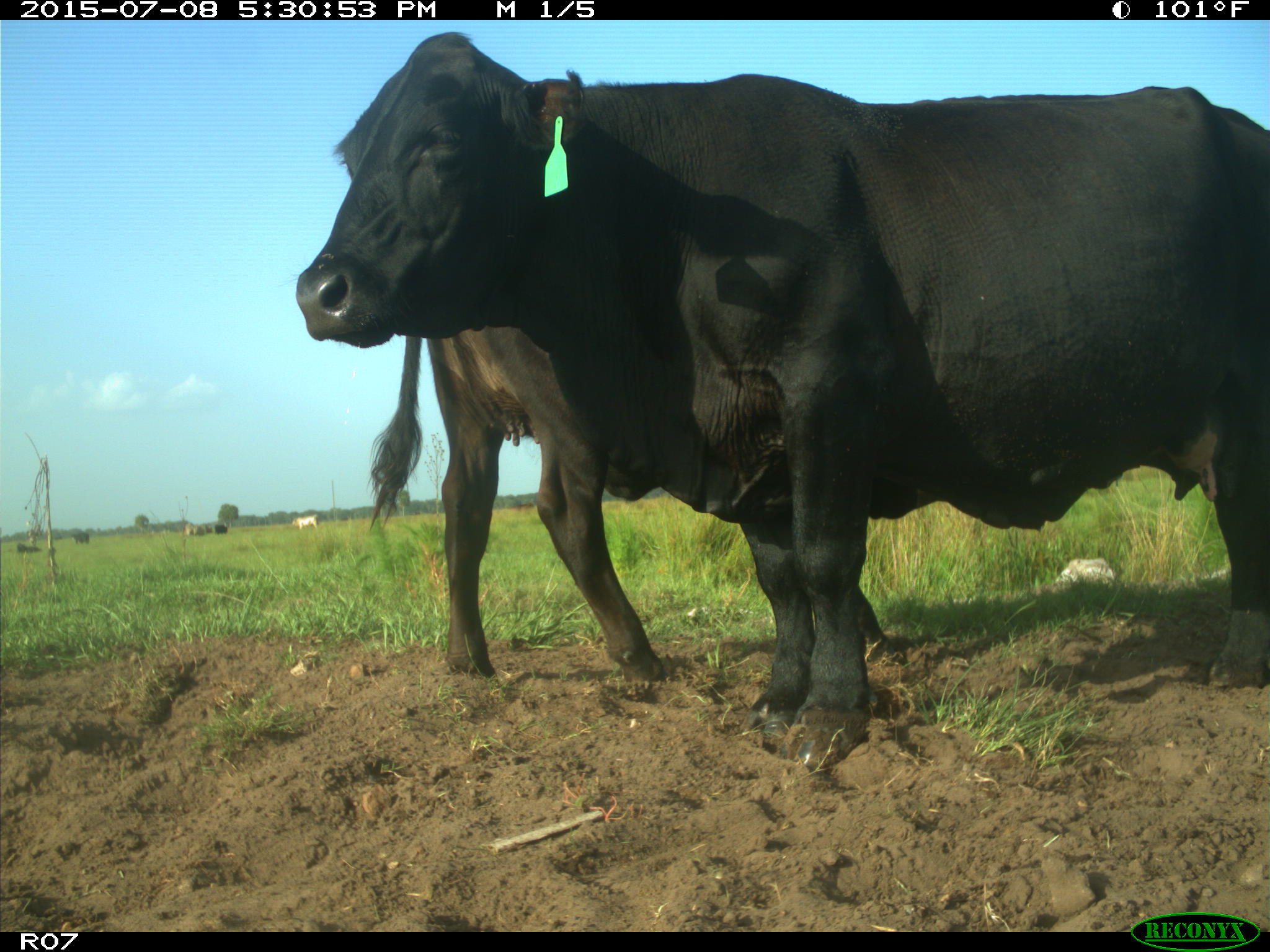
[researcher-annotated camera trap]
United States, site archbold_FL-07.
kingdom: Animalia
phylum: Chordata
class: Mammalia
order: Artiodactyla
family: Bovidae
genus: Bos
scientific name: Bos taurus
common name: domestic cow